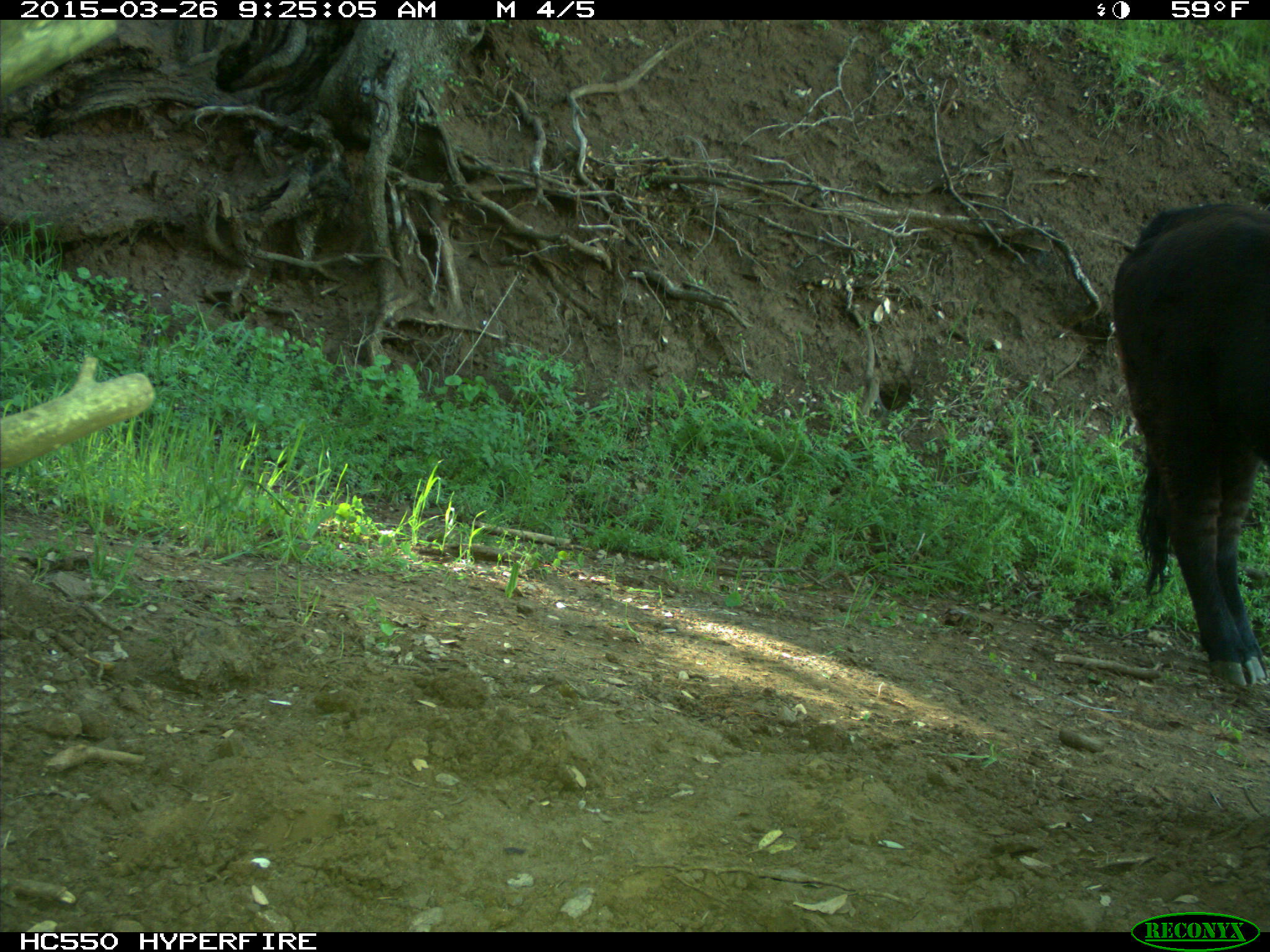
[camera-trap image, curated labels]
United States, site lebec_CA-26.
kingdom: Animalia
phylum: Chordata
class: Mammalia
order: Artiodactyla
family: Bovidae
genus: Bos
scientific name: Bos taurus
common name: domestic cow